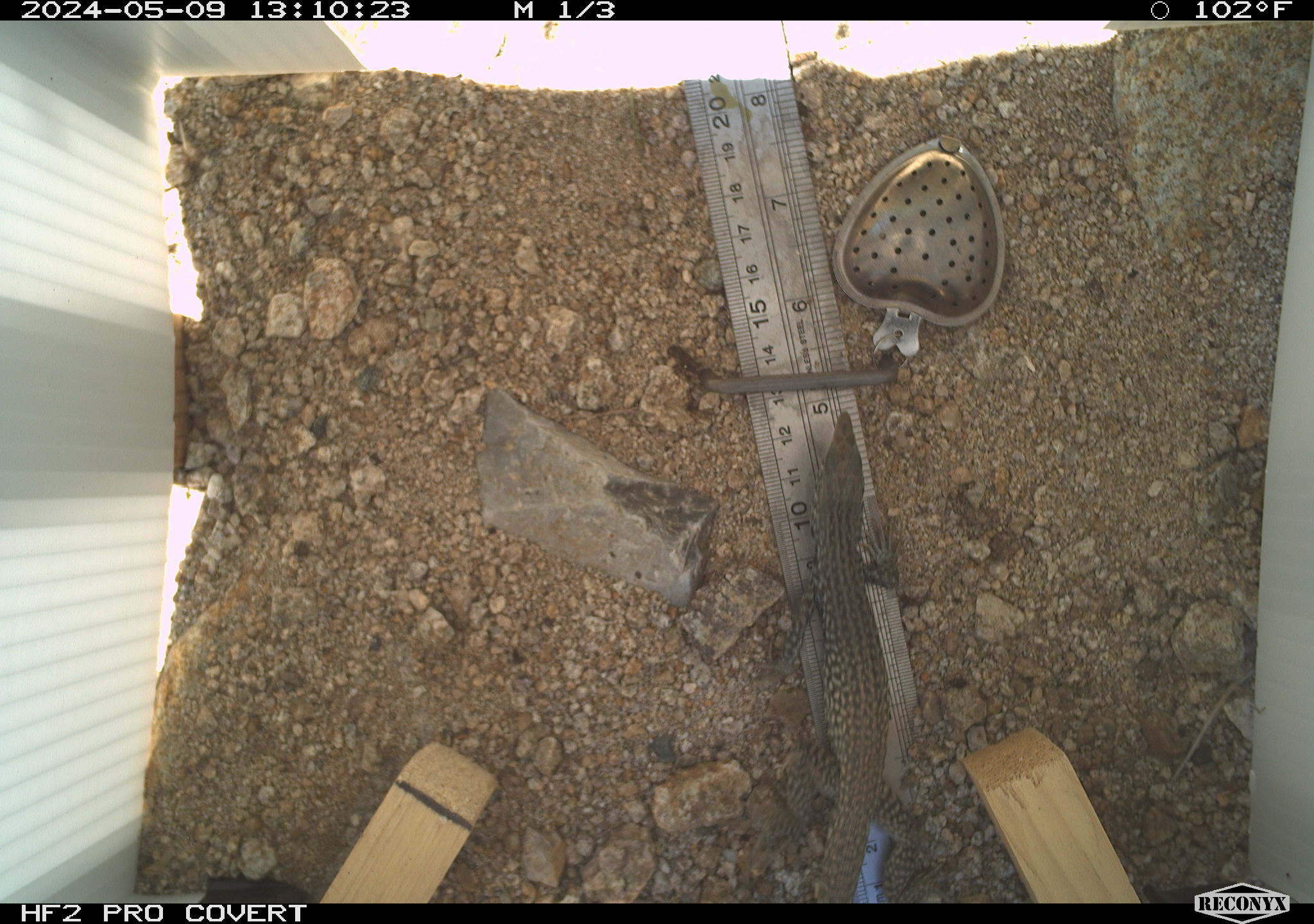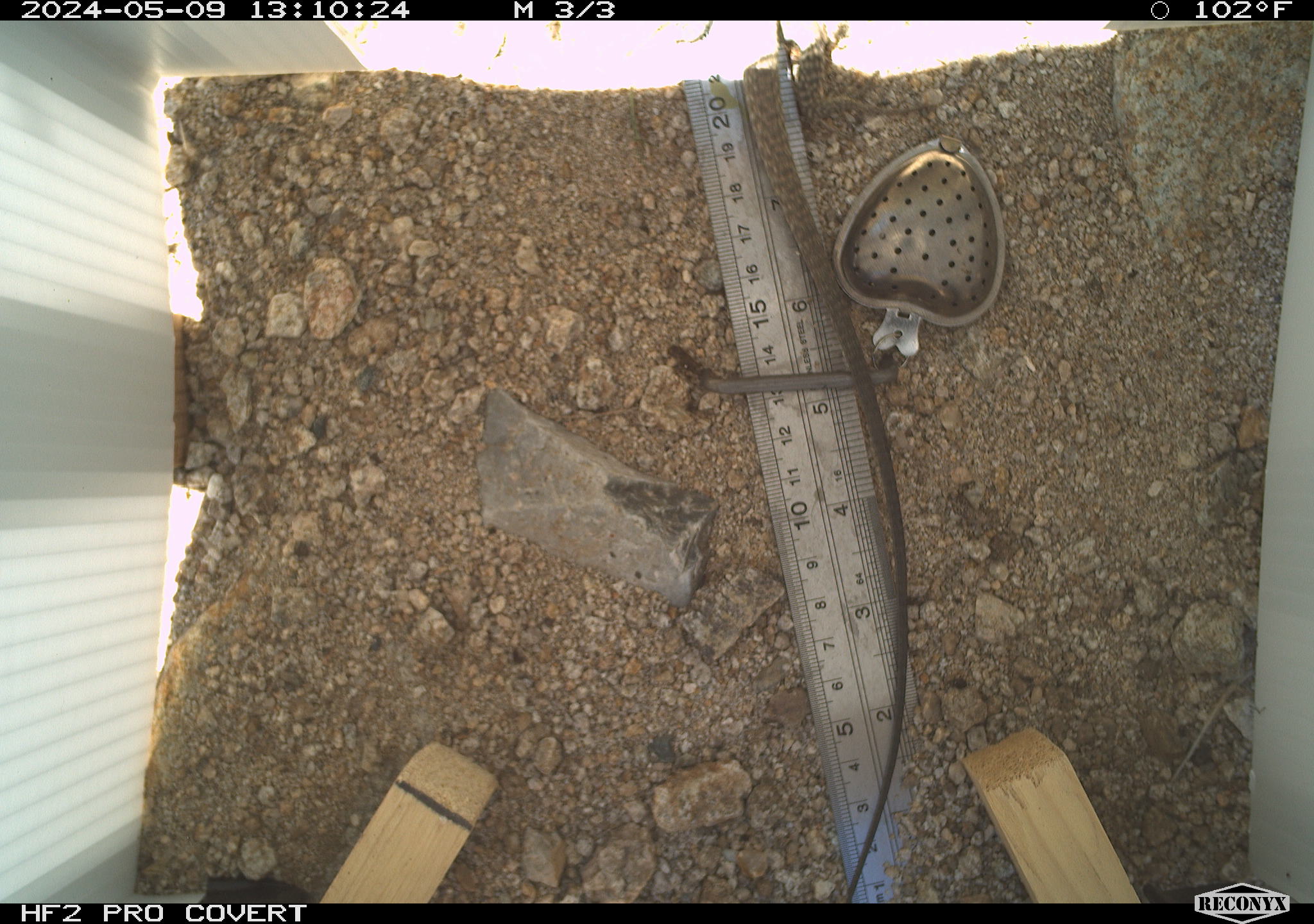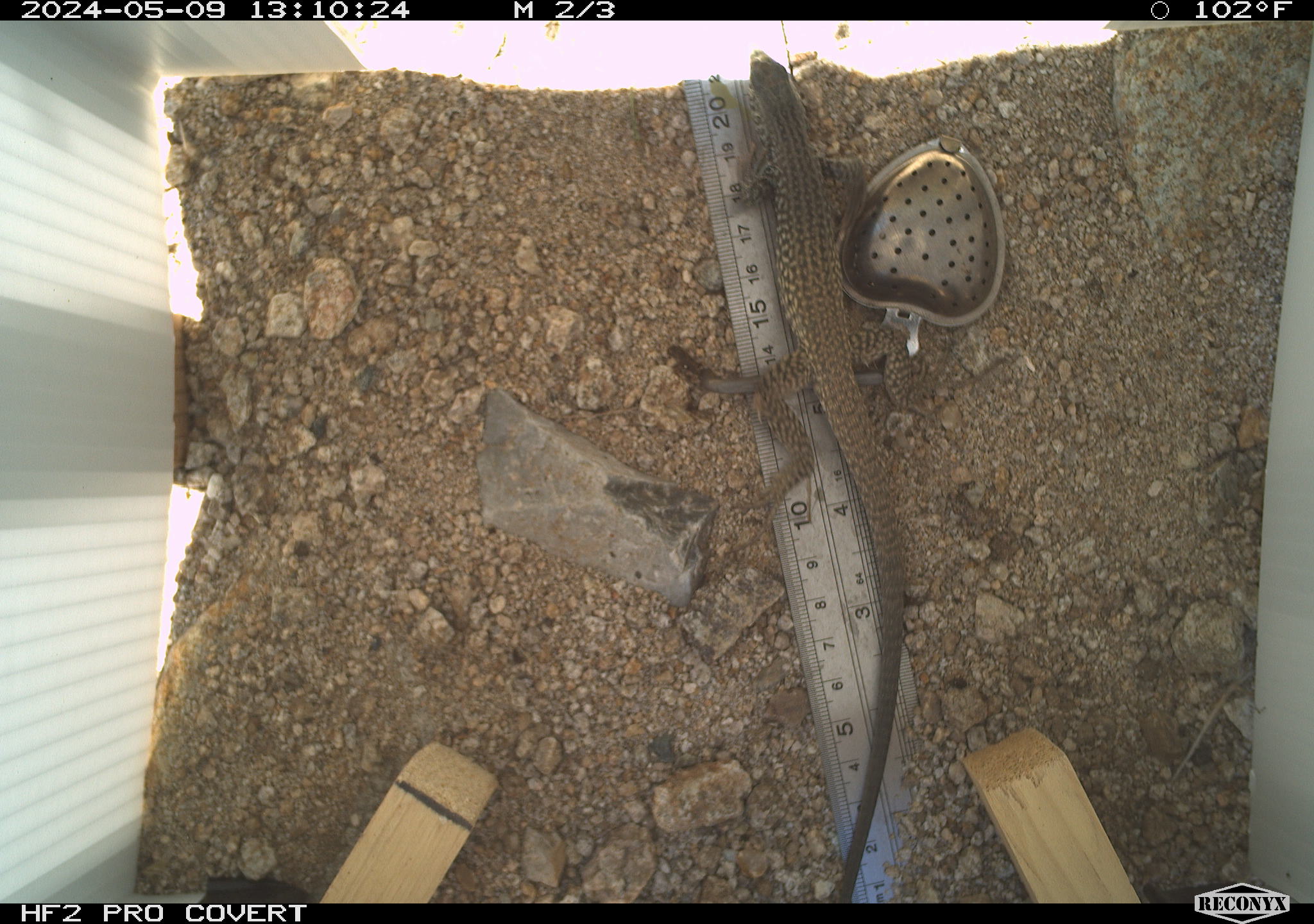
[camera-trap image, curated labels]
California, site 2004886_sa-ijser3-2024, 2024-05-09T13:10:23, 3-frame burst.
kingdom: Animalia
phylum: Chordata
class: Reptilia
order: Squamata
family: Teiidae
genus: Aspidoscelis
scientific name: Aspidoscelis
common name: whiptail lizards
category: aspidoscelis species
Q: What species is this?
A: Aspidoscelis species (whiptail lizards) (Aspidoscelis).